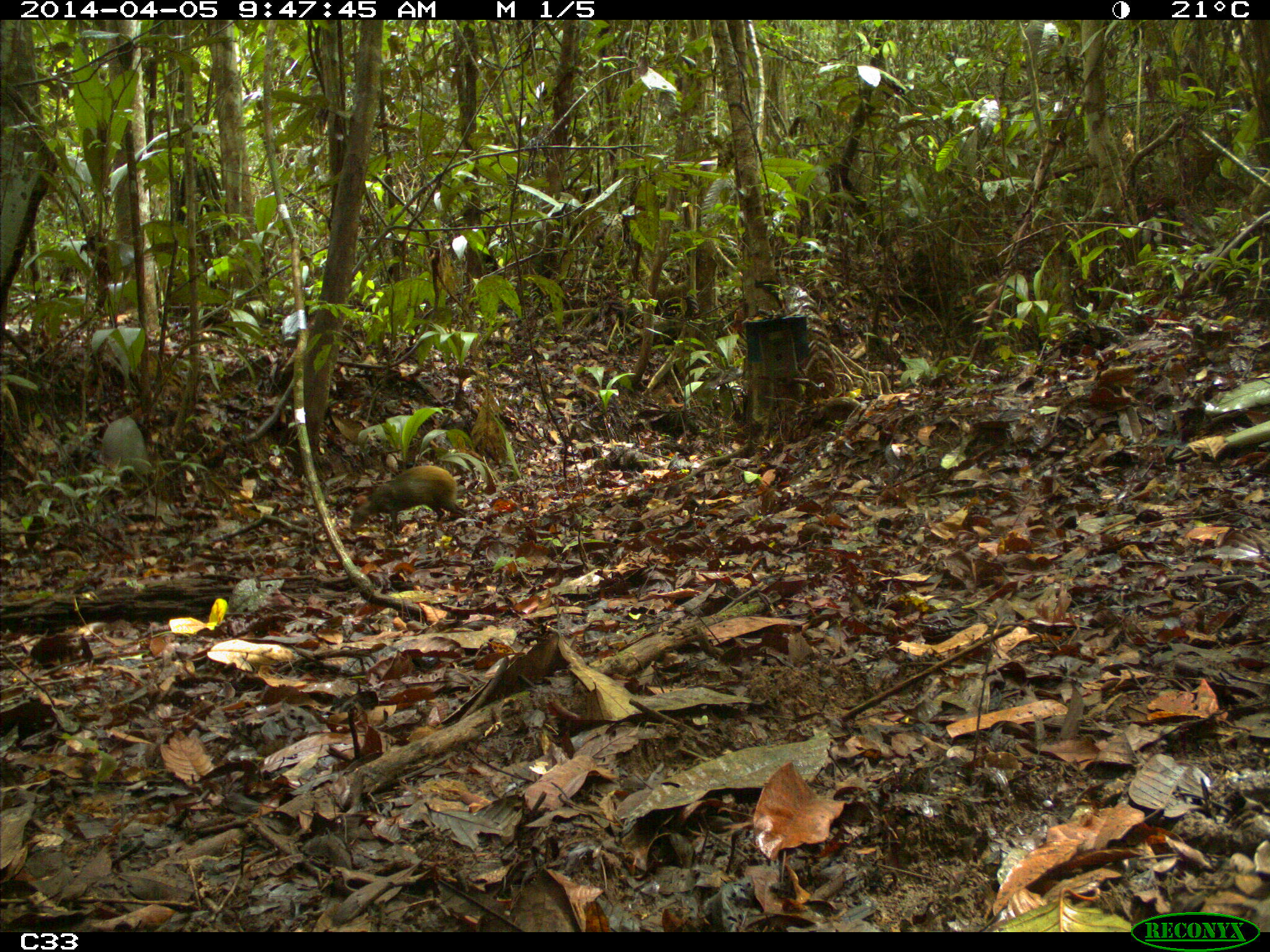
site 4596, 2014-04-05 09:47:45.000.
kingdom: Animalia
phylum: Chordata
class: Mammalia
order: Rodentia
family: Dasyproctidae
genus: Dasyprocta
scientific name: Dasyprocta leporina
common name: red-rumped agouti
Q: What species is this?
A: Dasyprocta leporina (red-rumped agouti).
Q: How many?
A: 1.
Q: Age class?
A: Adult.